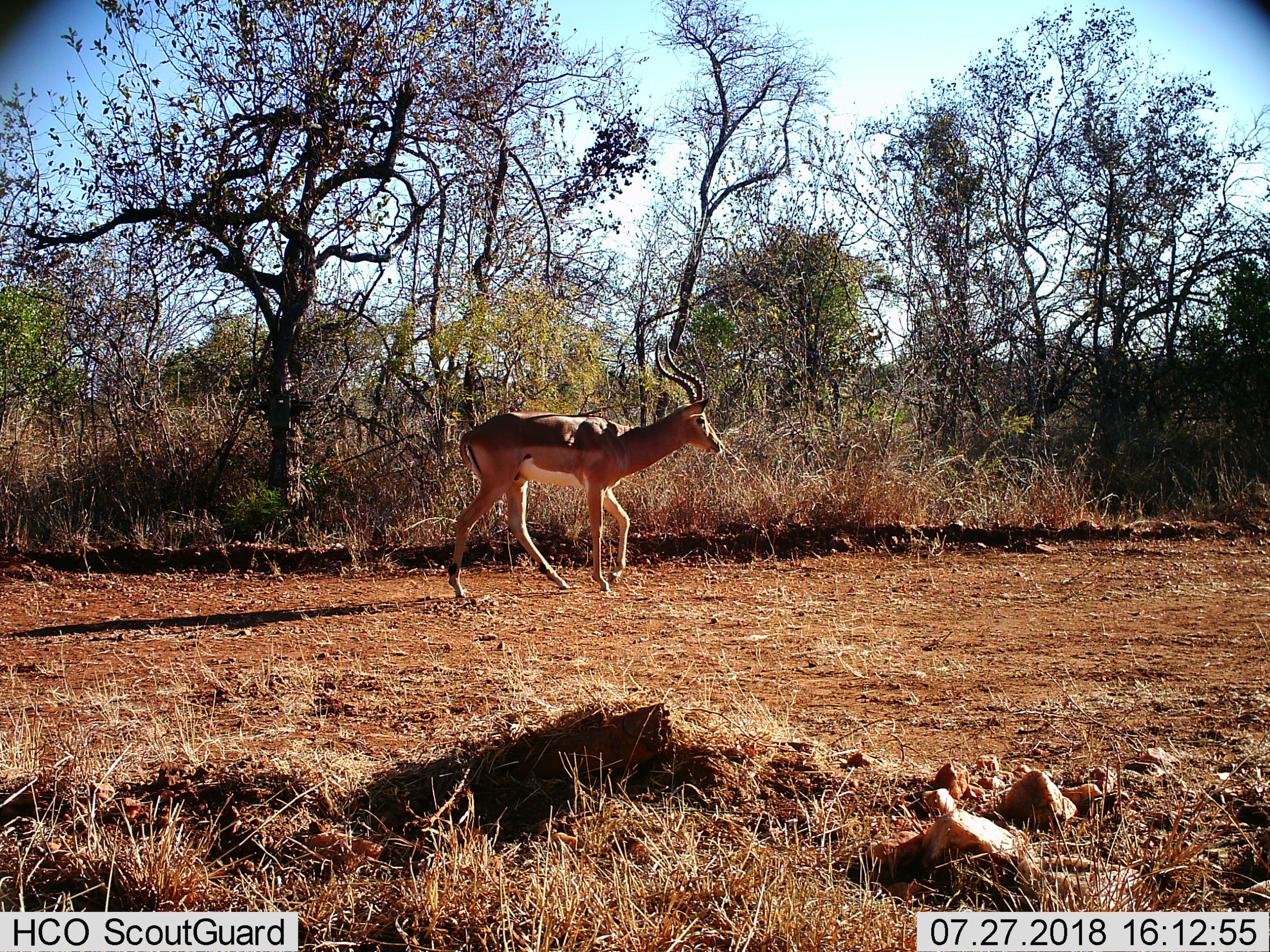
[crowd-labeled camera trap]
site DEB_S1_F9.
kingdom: Animalia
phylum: Chordata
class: Mammalia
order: Artiodactyla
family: Bovidae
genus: Aepyceros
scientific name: Aepyceros melampus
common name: impala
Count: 1.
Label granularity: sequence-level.